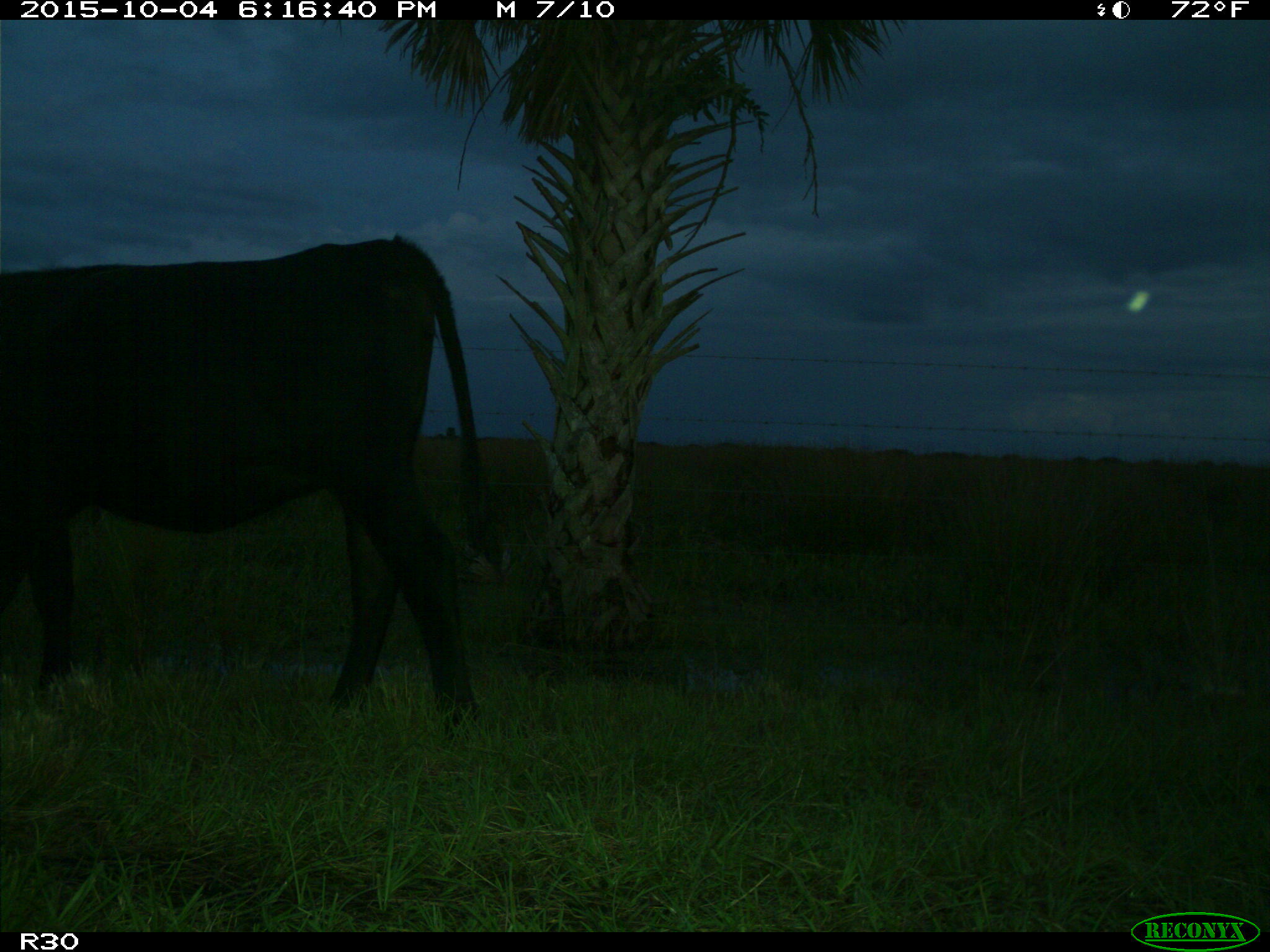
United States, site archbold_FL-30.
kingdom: Animalia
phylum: Chordata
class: Mammalia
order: Artiodactyla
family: Bovidae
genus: Bos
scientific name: Bos taurus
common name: domestic cow